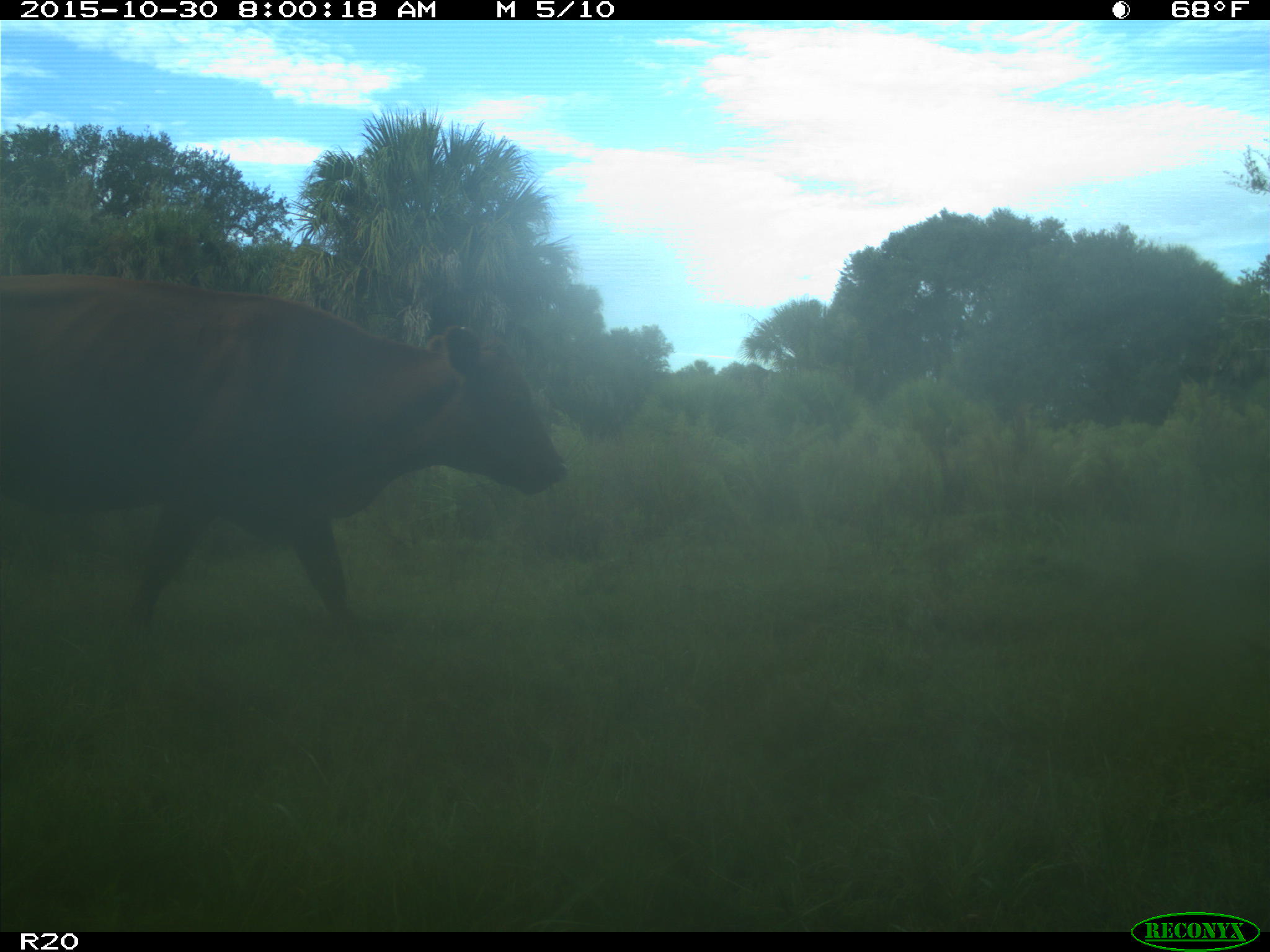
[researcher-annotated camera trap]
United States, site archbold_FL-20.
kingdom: Animalia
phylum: Chordata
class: Mammalia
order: Artiodactyla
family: Bovidae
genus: Bos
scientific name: Bos taurus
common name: domestic cow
Bos taurus (domestic cow).